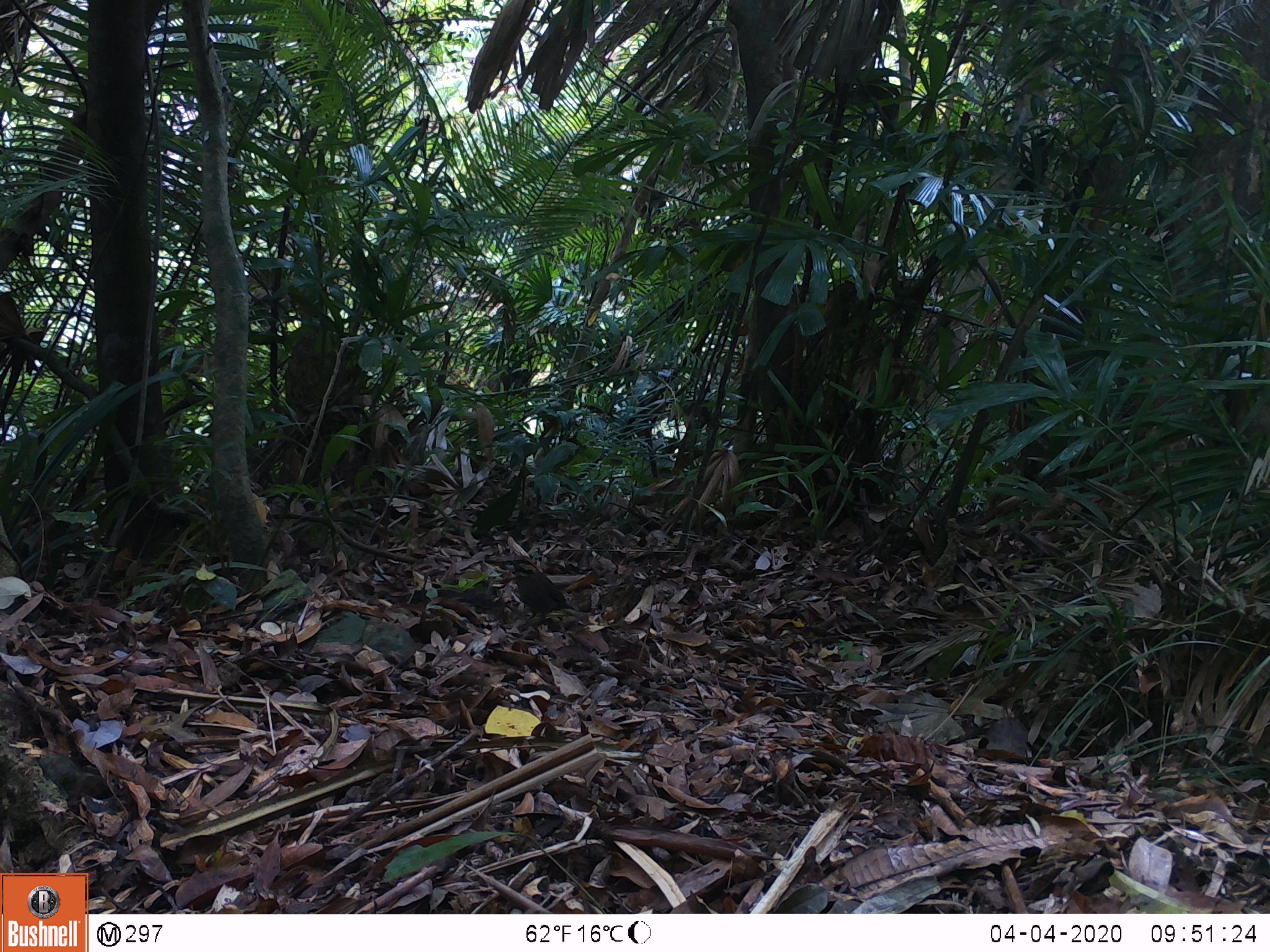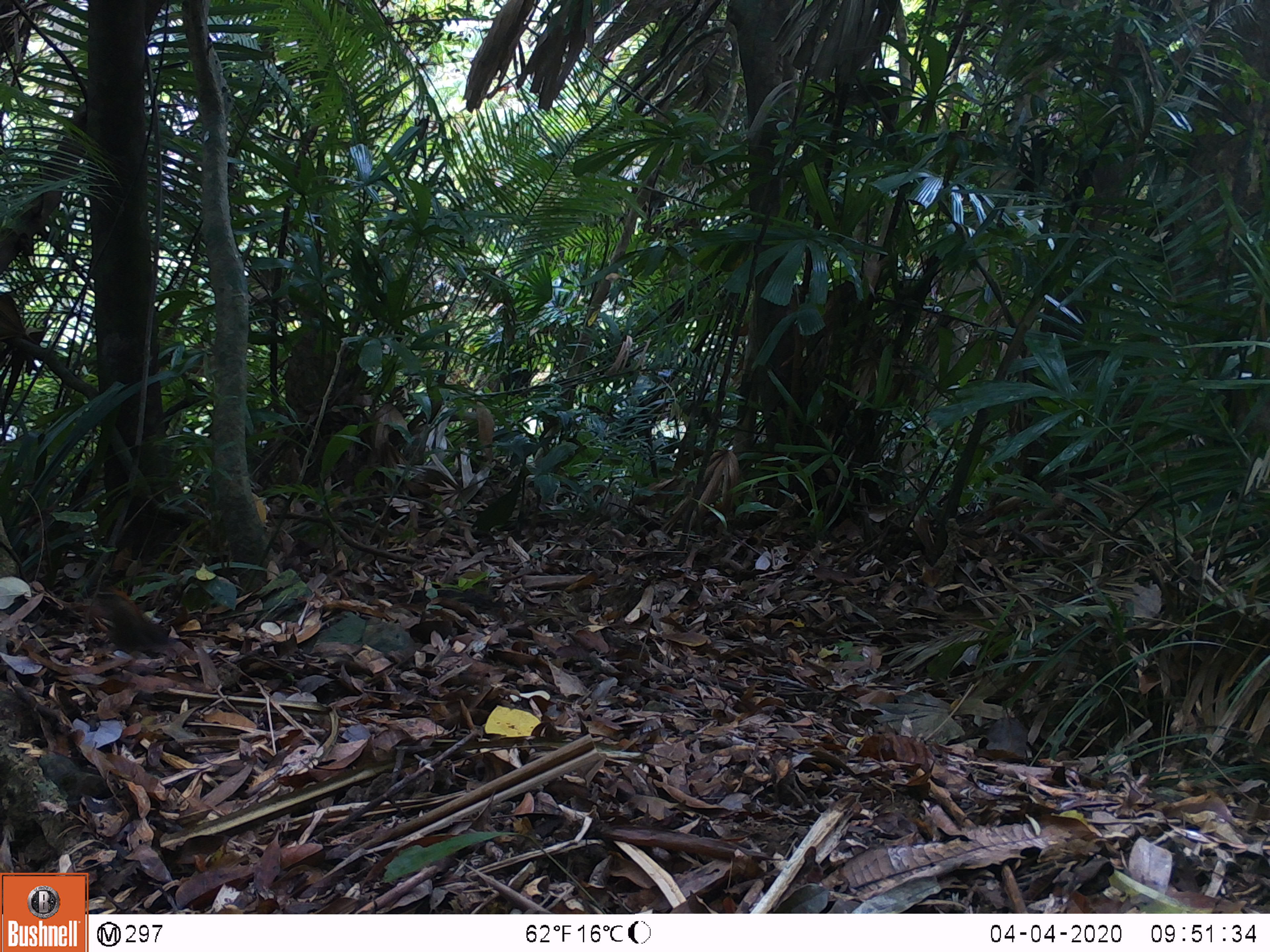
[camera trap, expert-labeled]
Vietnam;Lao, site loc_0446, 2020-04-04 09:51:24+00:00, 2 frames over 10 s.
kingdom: Animalia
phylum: Chordata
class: Aves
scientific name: Aves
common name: bird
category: unidentified bird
Unidentified bird (bird) (Aves). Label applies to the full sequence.